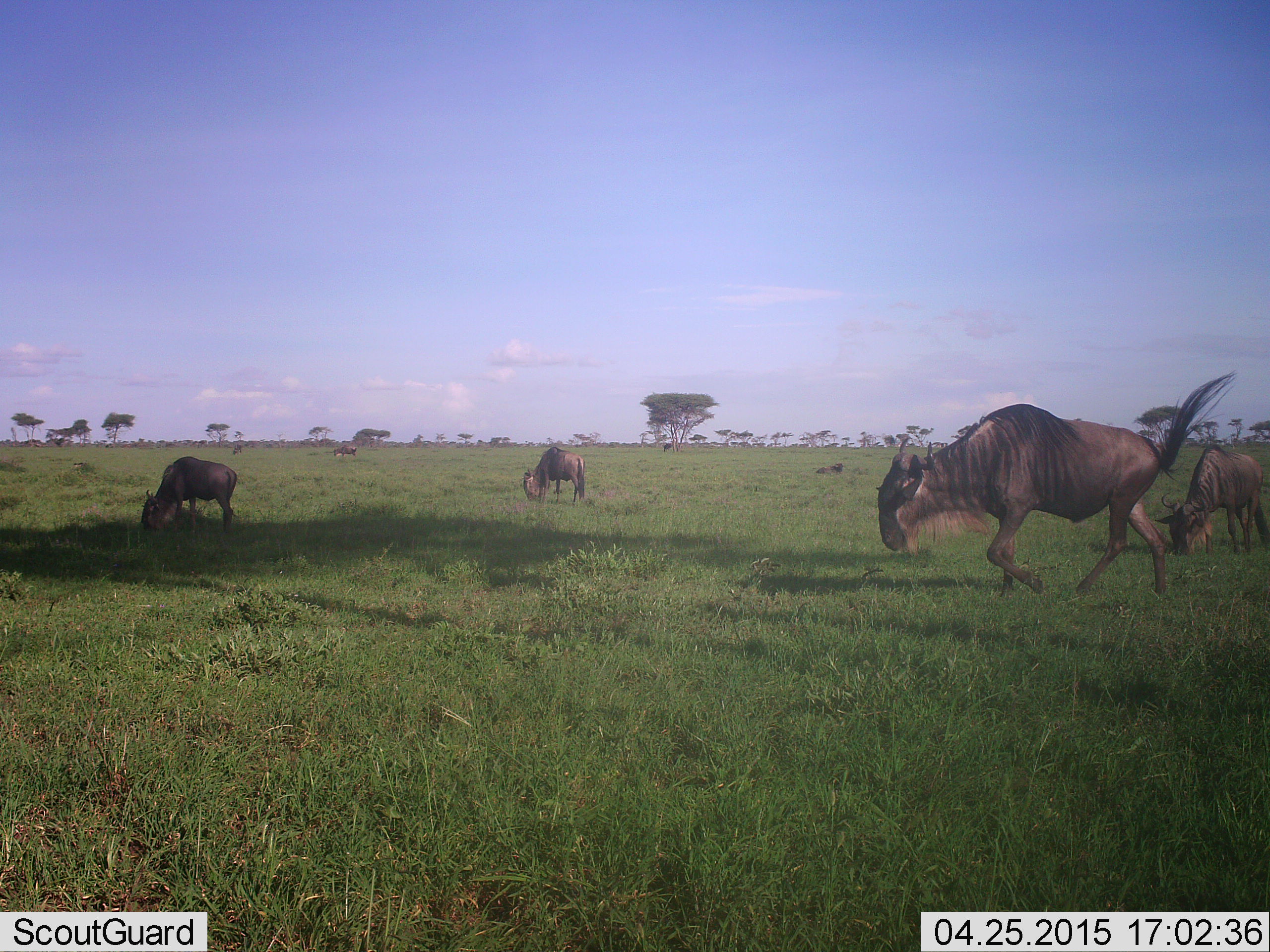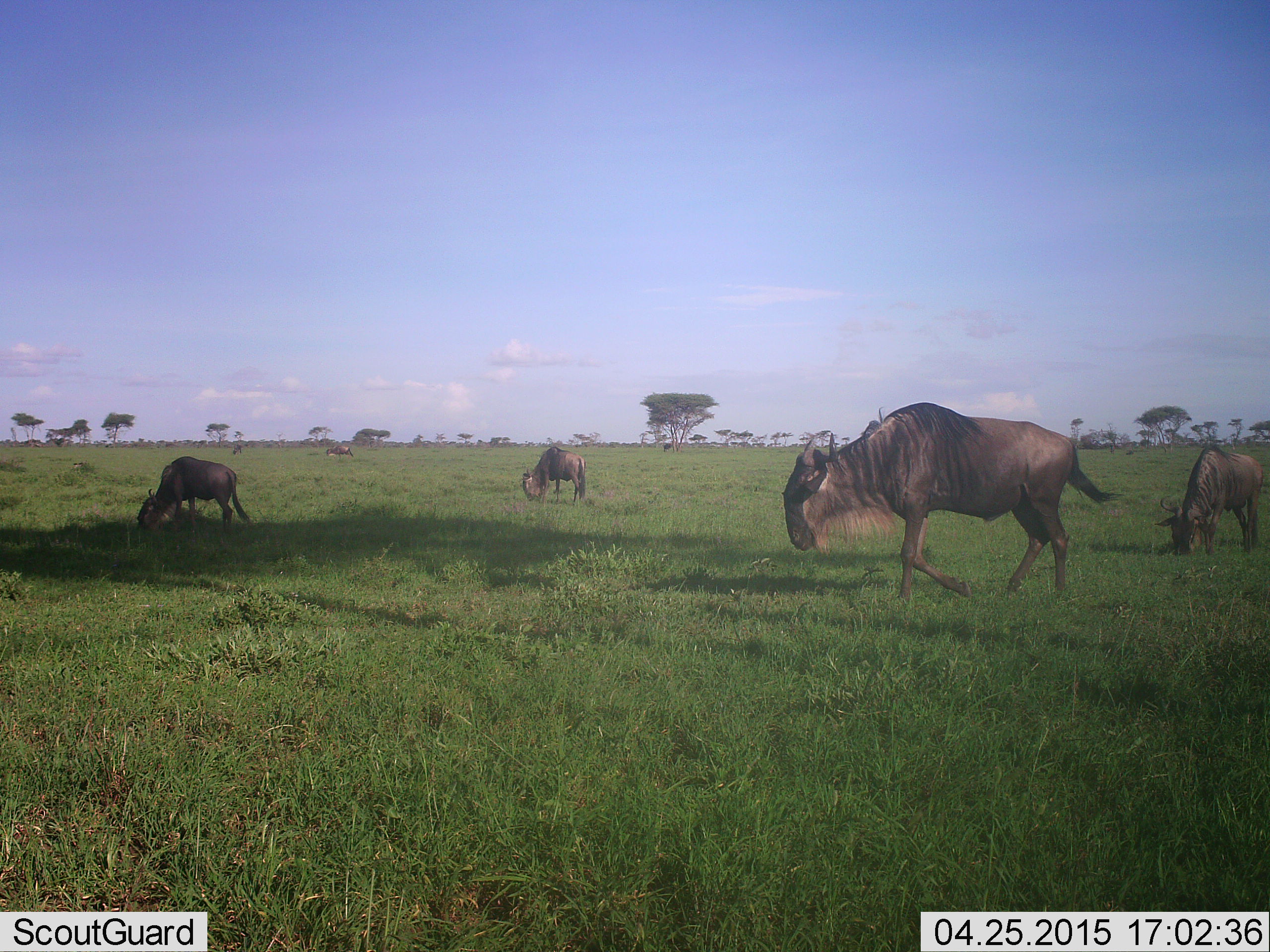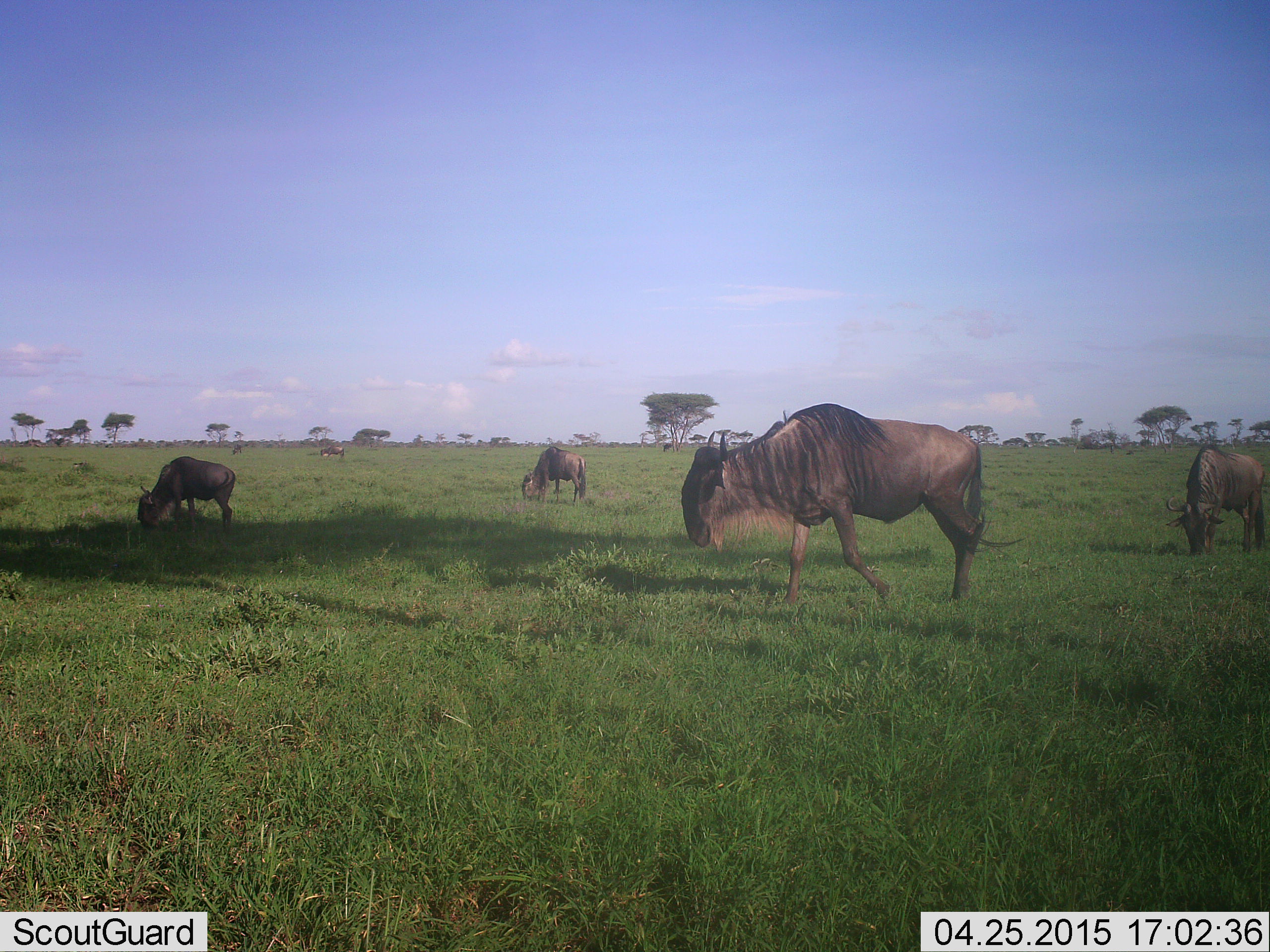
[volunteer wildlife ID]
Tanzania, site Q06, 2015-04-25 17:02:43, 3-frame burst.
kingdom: Animalia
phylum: Chordata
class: Mammalia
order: Artiodactyla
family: Bovidae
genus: Connochaetes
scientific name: Connochaetes taurinus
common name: blue wildebeest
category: wildebeest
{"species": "wildebeest (blue wildebeest) (Connochaetes taurinus)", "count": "5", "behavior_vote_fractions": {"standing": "30%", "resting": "20%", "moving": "80%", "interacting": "0%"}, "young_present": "0%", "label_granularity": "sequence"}